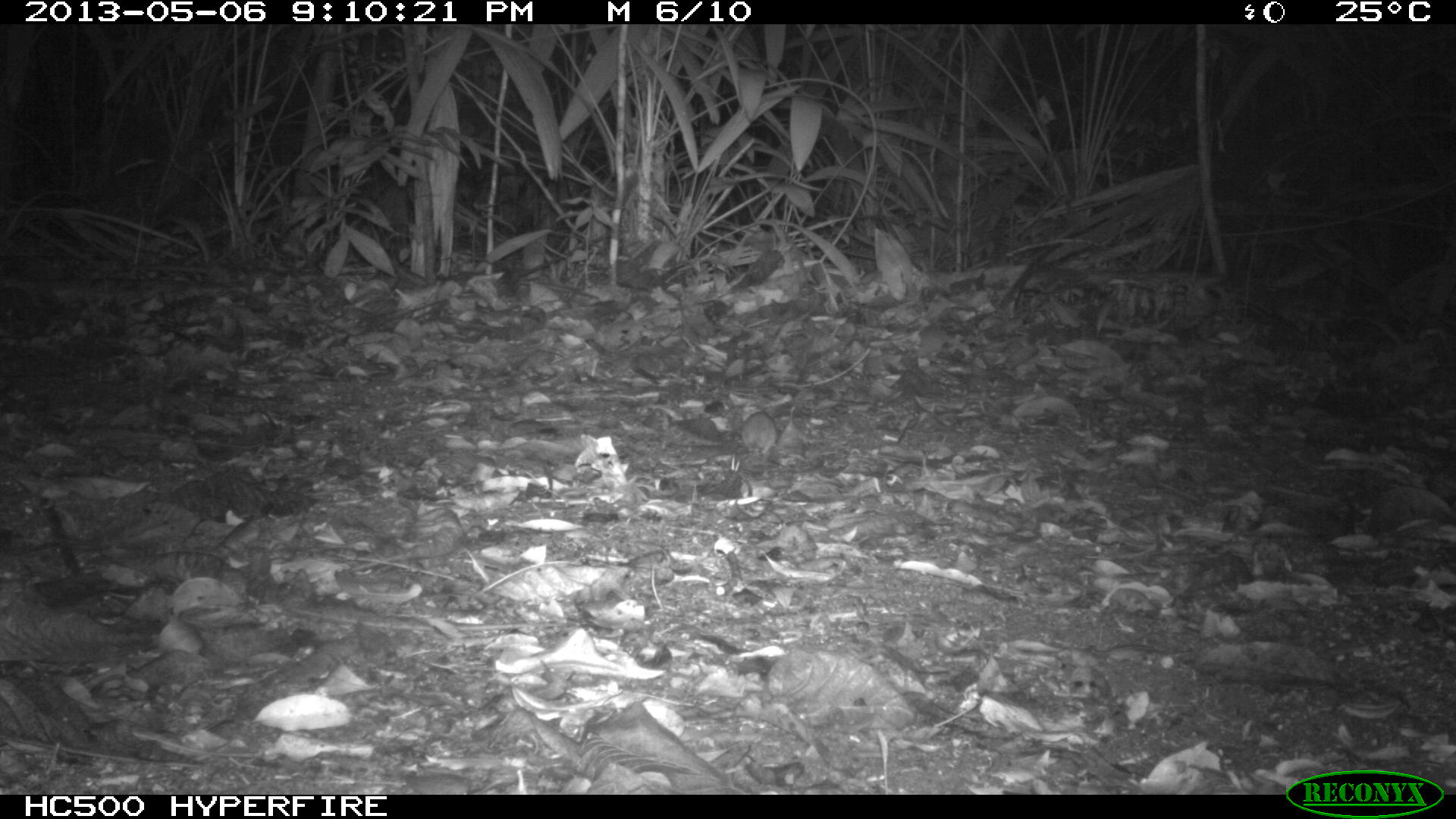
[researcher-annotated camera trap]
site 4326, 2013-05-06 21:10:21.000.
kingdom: Animalia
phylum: Chordata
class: Mammalia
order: Rodentia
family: Cricetidae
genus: Peromyscus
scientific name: Peromyscus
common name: deermice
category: peromyscus sp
Peromyscus sp (deermice) (Peromyscus), count 1.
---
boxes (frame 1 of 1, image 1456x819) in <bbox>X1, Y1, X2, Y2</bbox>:
peromyscus sp: <bbox>738, 410, 779, 460</bbox>